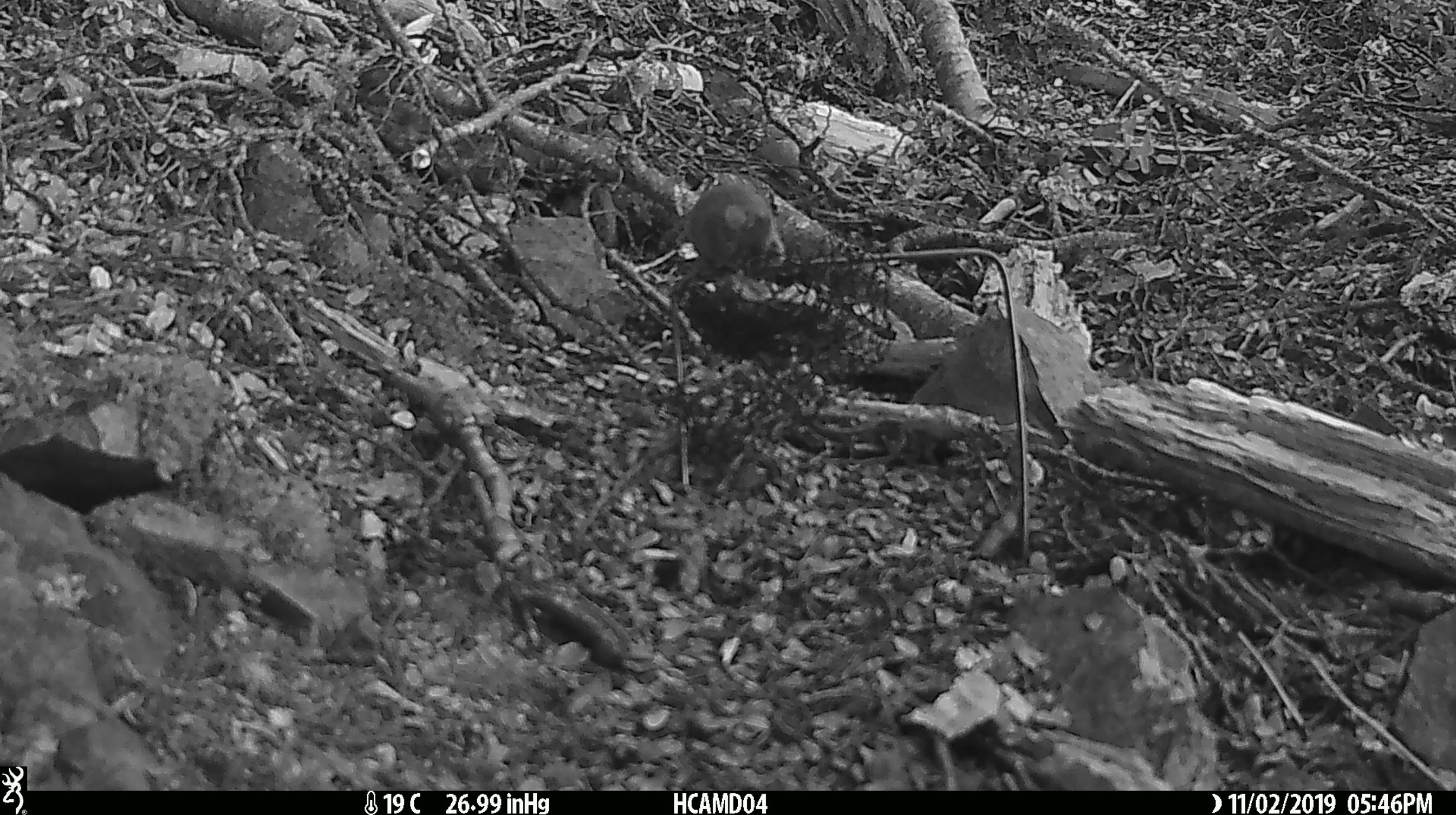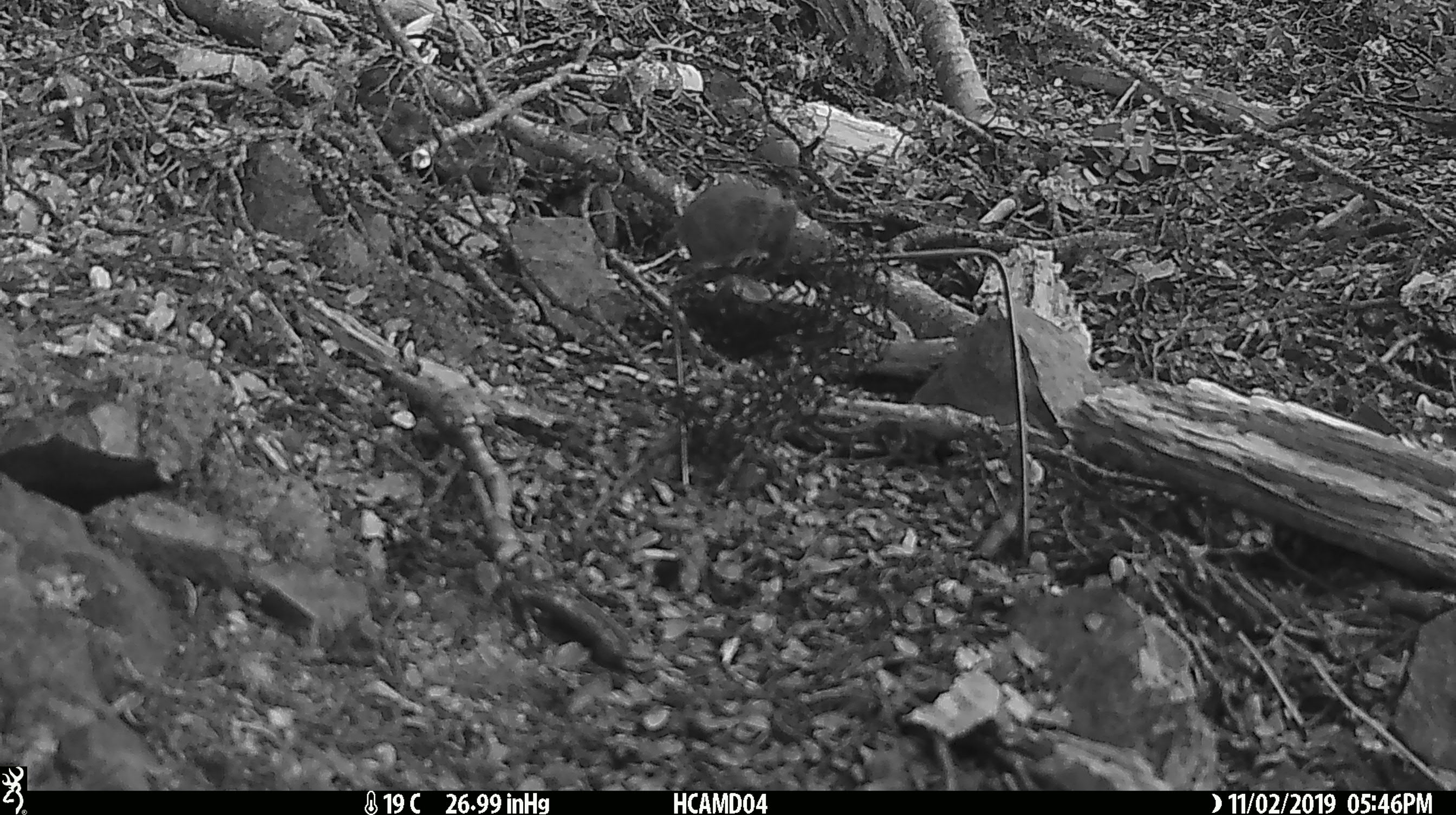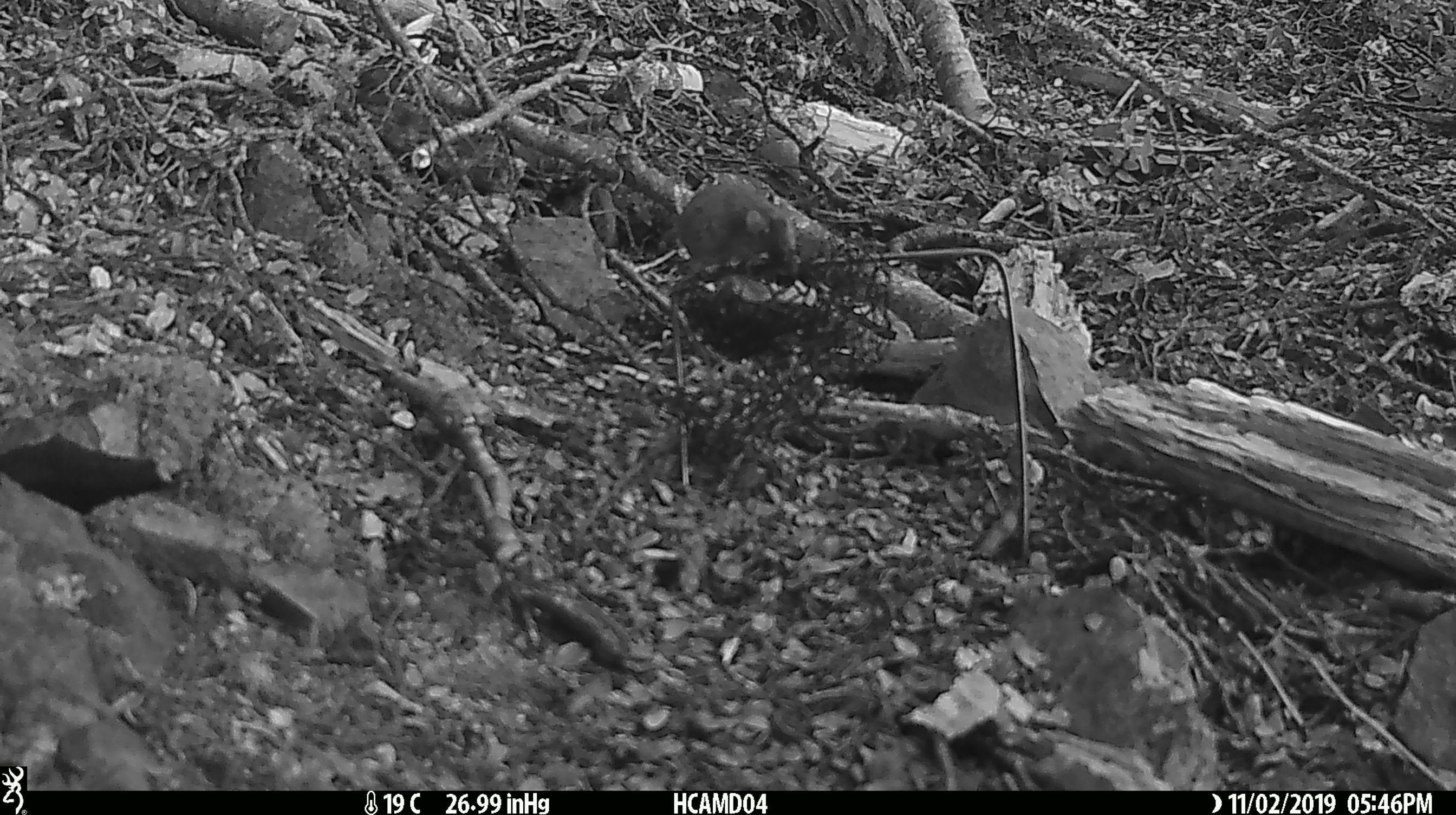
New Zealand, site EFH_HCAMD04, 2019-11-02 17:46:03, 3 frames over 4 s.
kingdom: Animalia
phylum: Chordata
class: Mammalia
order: Rodentia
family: Muridae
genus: Mus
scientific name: Mus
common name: mouse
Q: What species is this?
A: Mouse (Mus).